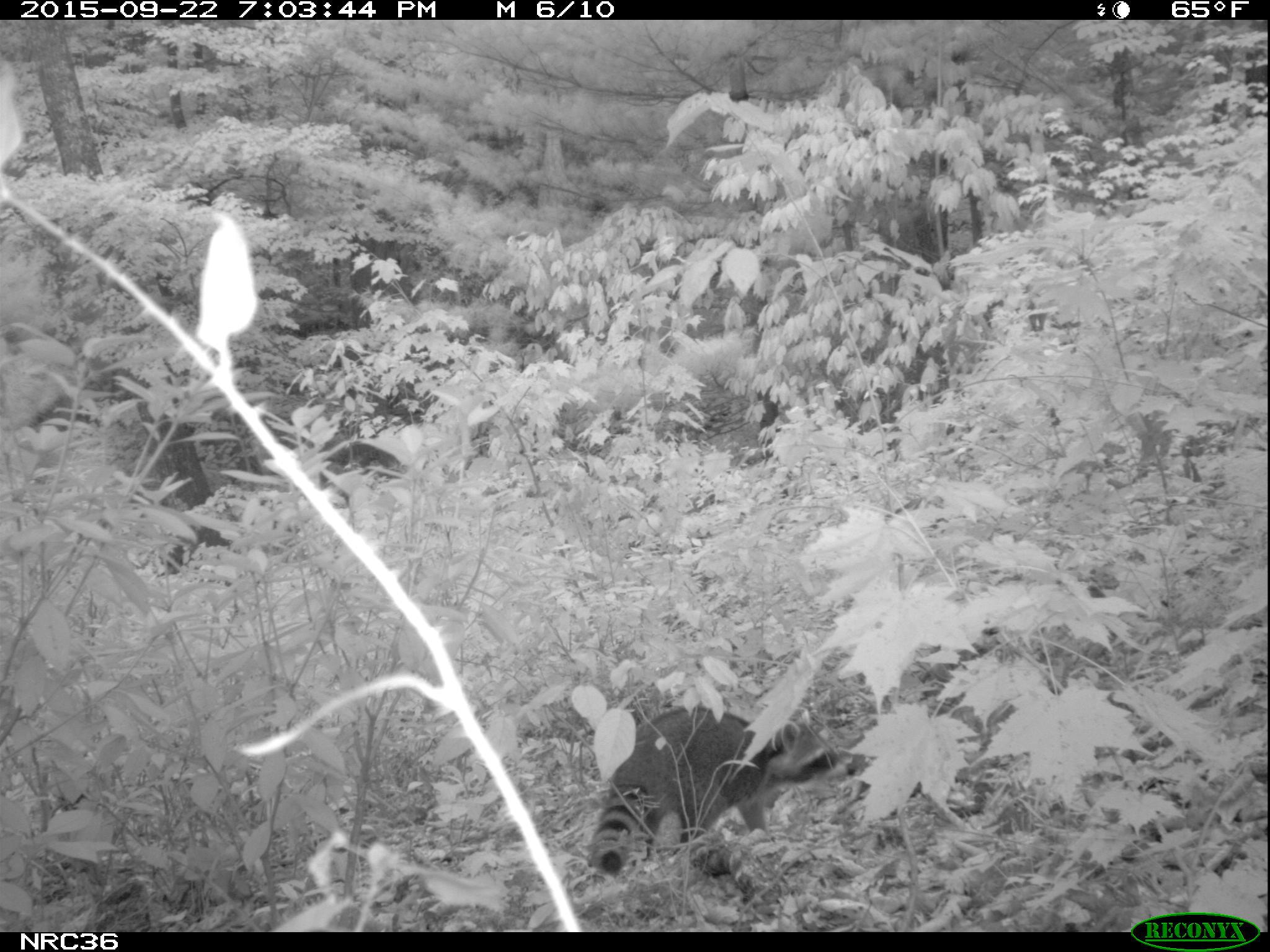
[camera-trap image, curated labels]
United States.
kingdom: Animalia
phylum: Chordata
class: Mammalia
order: Carnivora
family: Procyonidae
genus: Procyon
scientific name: Procyon lotor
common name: northern raccoon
Northern Raccoon (Procyon lotor).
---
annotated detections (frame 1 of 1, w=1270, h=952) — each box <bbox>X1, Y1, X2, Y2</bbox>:
Northern Raccoon: <bbox>583, 692, 861, 888</bbox>